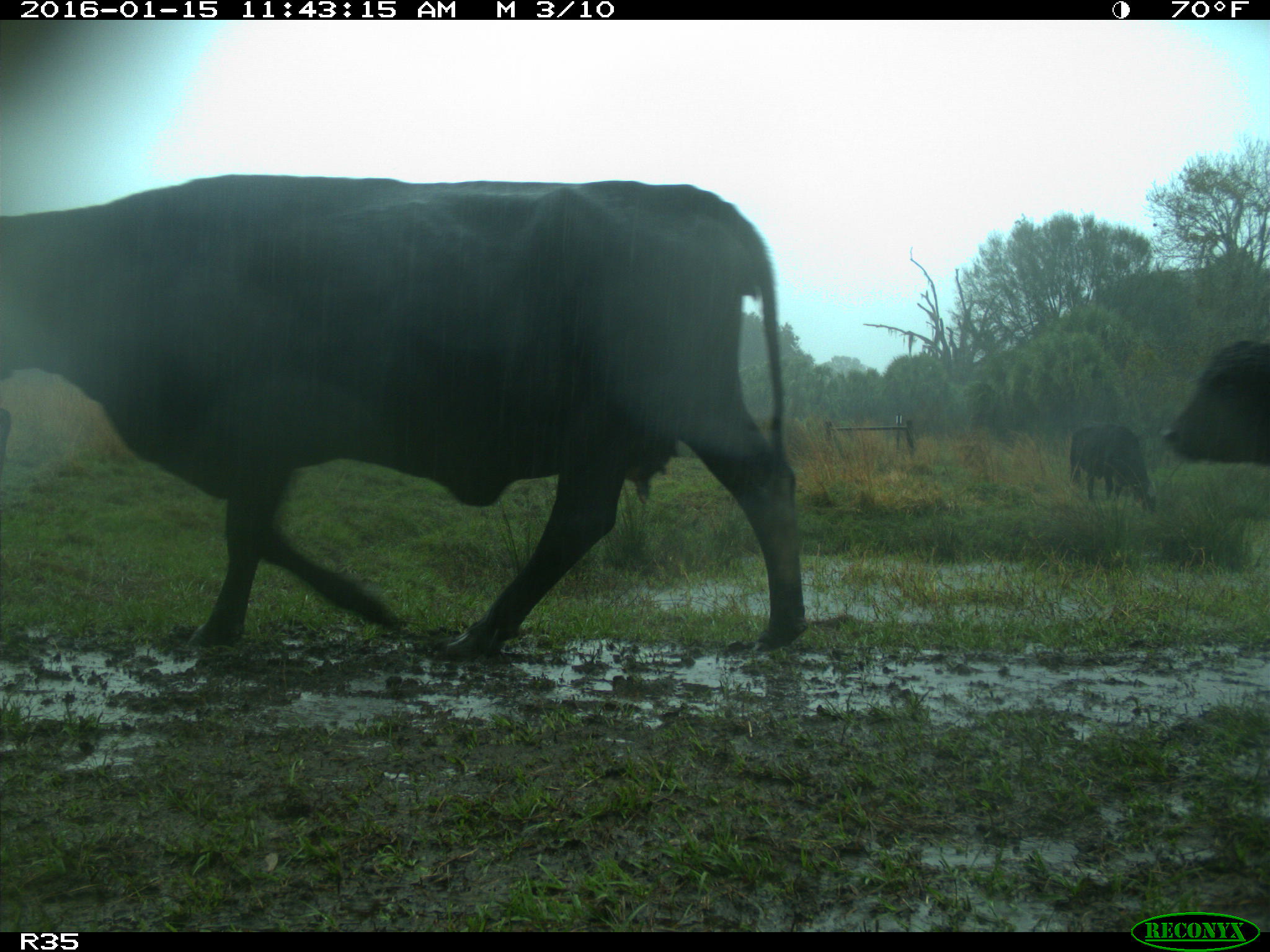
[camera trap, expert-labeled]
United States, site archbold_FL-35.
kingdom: Animalia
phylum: Chordata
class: Mammalia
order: Artiodactyla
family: Bovidae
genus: Bos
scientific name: Bos taurus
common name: domestic cow